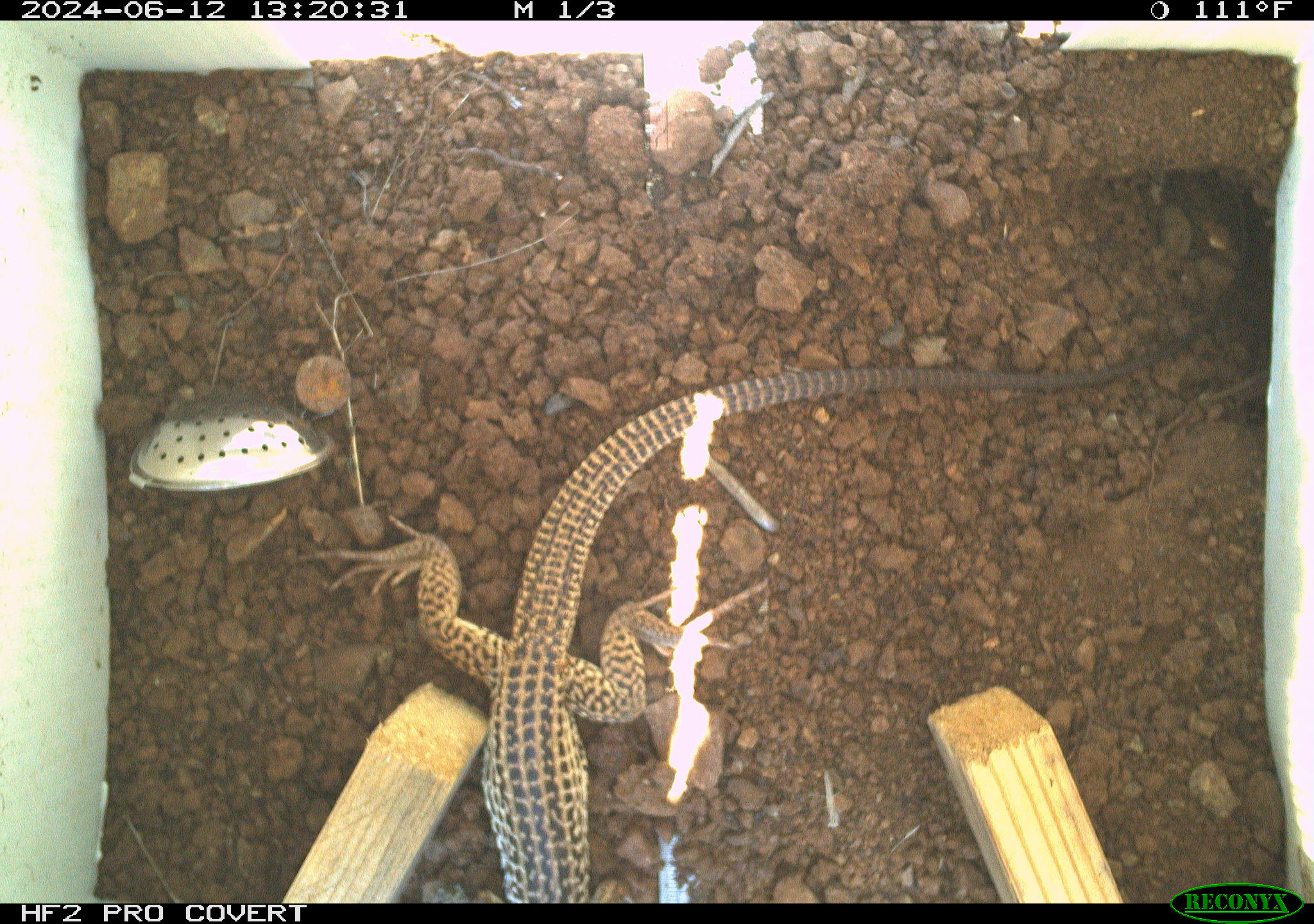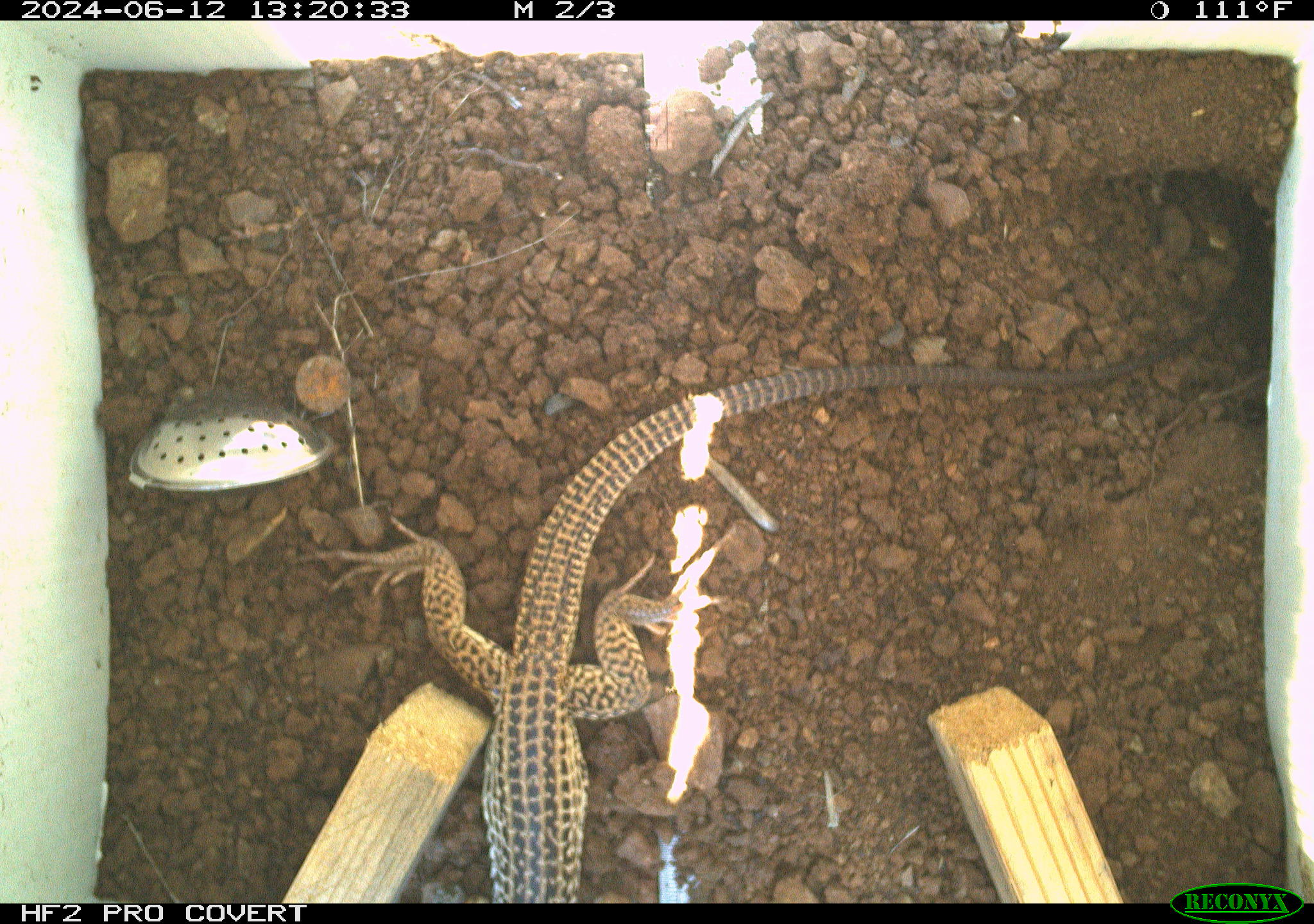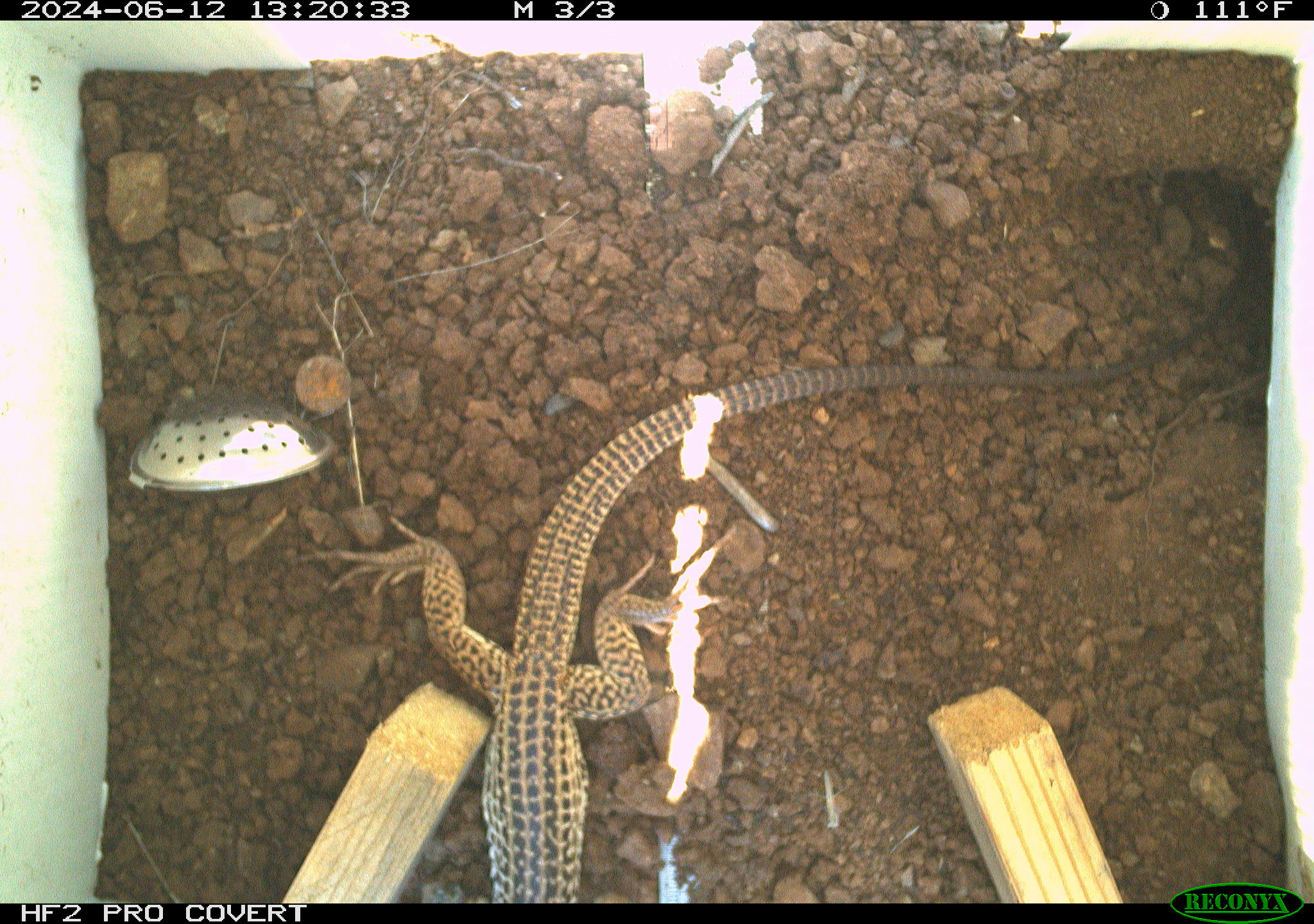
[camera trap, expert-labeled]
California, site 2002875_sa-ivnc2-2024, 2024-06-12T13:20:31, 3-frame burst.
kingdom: Animalia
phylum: Chordata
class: Reptilia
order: Squamata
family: Teiidae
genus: Aspidoscelis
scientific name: Aspidoscelis tigris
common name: western whiptail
Western whiptail (Aspidoscelis tigris).